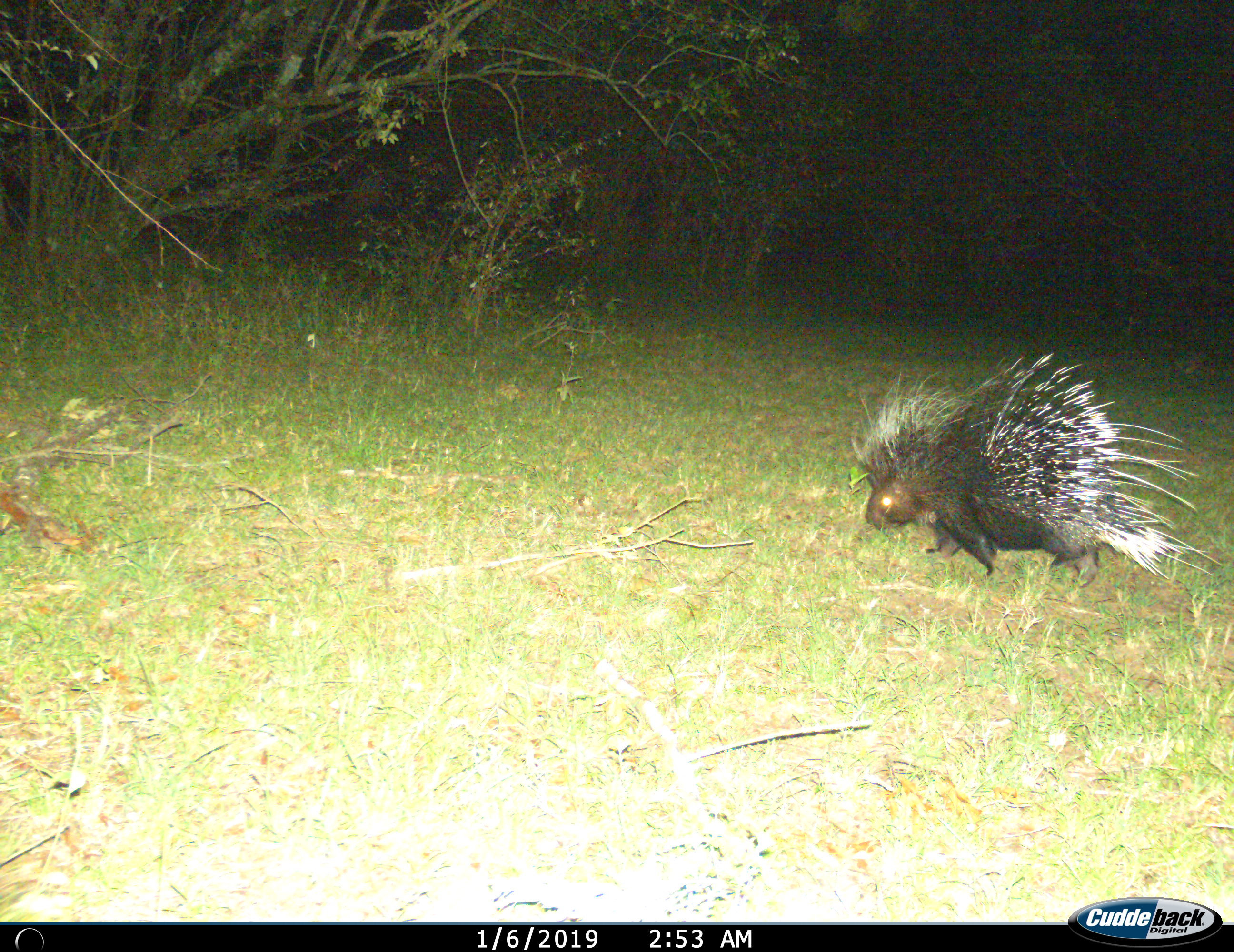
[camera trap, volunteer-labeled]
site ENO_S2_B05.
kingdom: Animalia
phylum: Chordata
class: Mammalia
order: Rodentia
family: Hystricidae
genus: Hystrix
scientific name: Hystrix cristata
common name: crested porcupine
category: porcupine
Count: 1.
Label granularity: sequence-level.